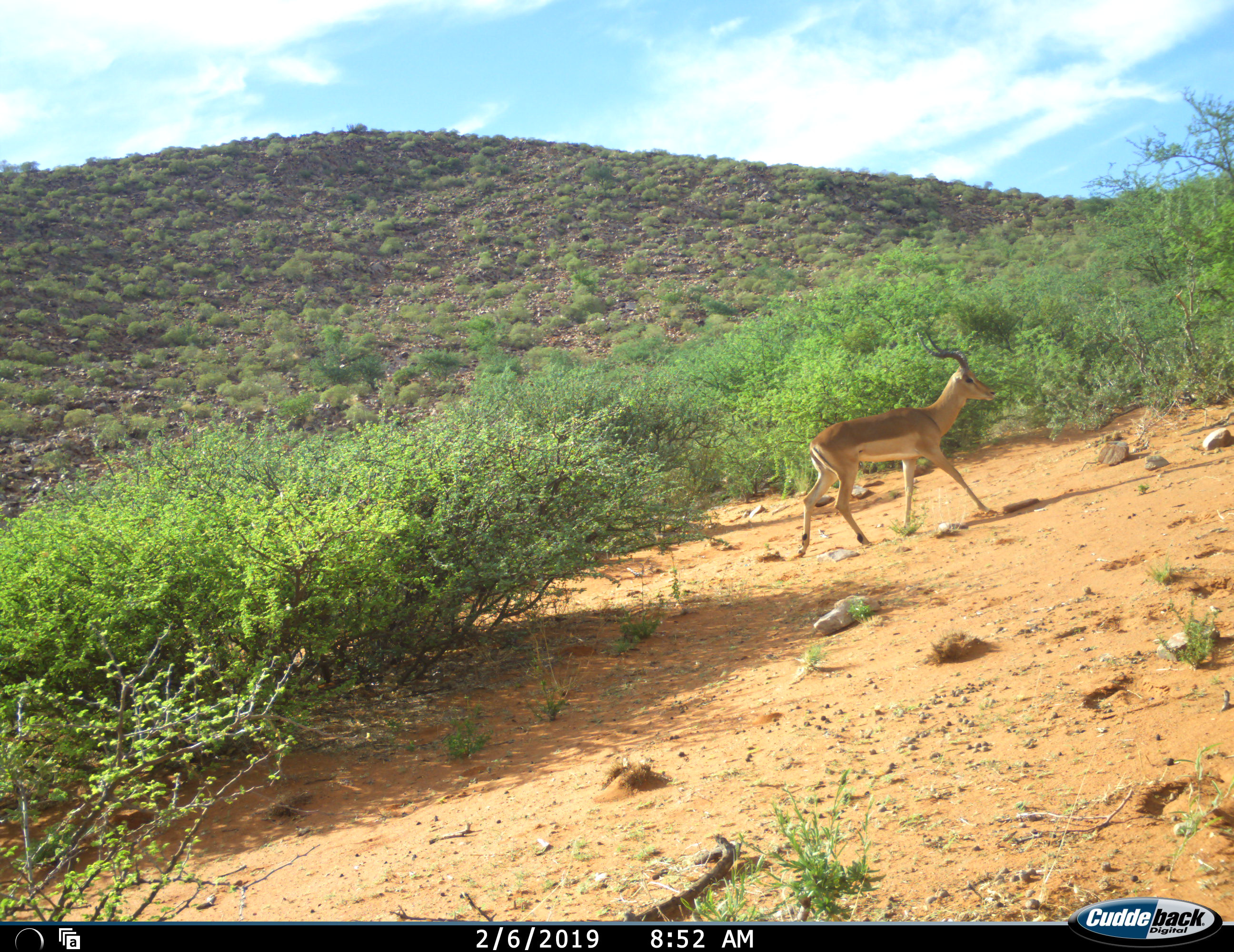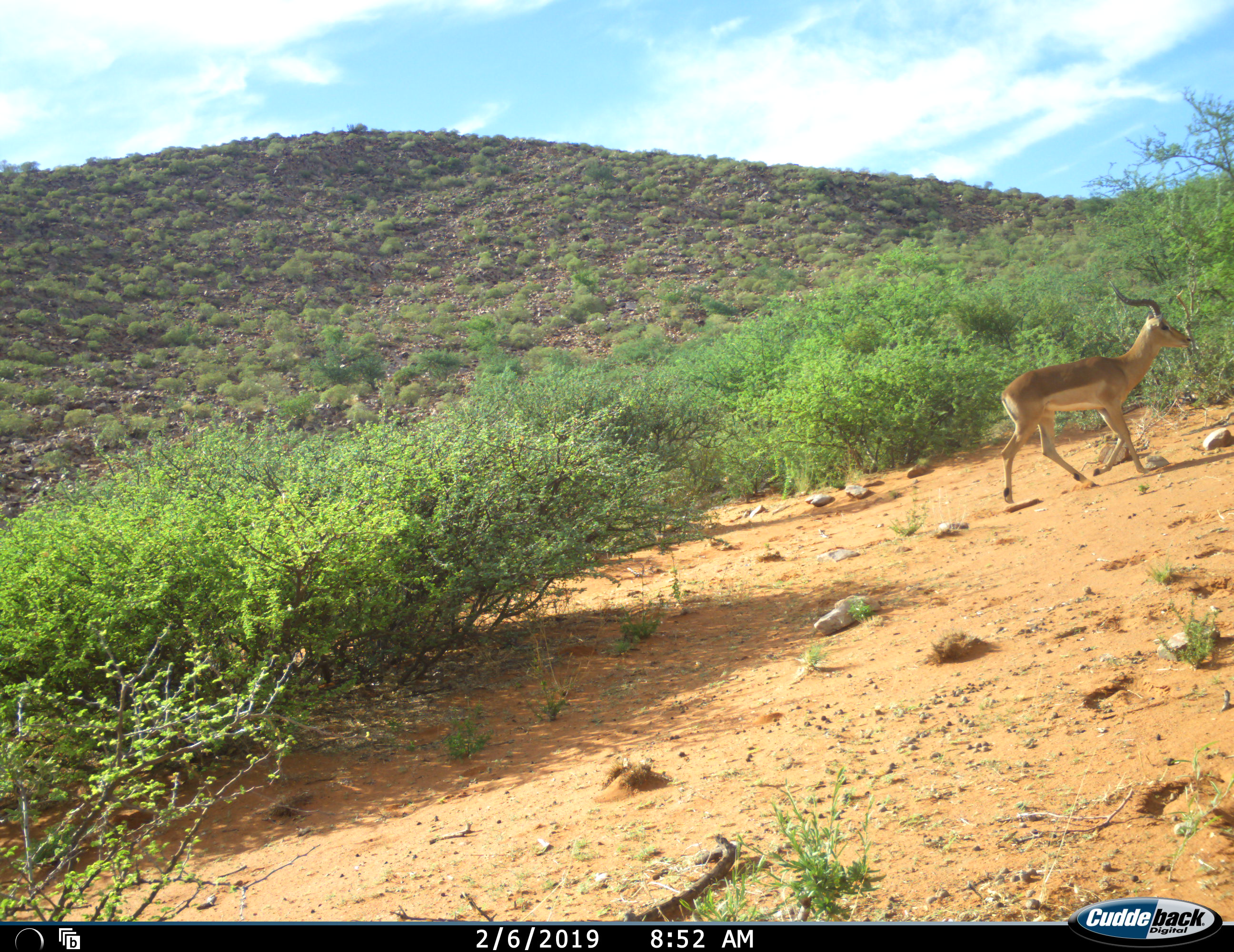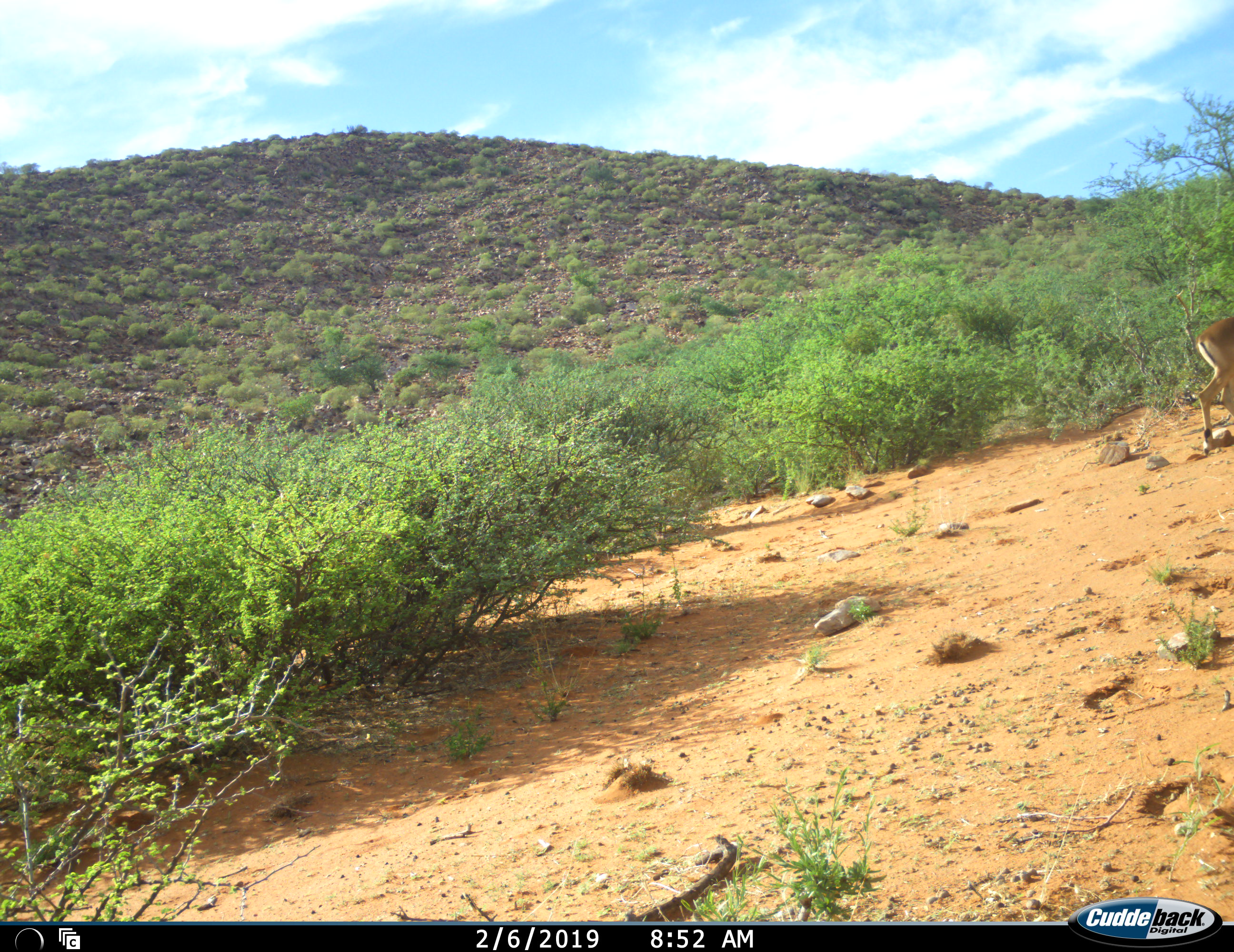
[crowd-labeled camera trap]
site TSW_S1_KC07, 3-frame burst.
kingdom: Animalia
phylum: Chordata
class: Mammalia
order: Artiodactyla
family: Bovidae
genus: Aepyceros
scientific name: Aepyceros melampus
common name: impala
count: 1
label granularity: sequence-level